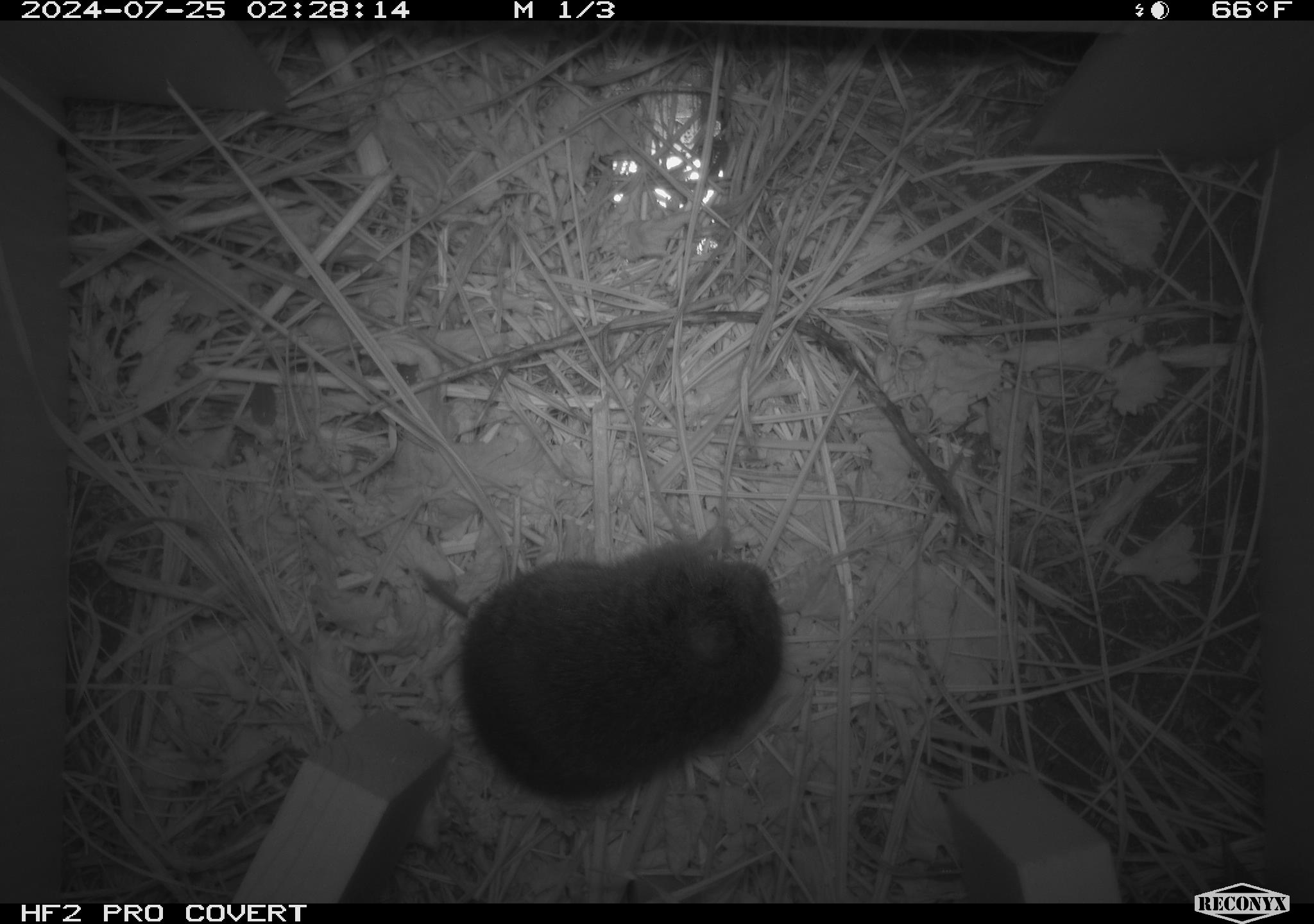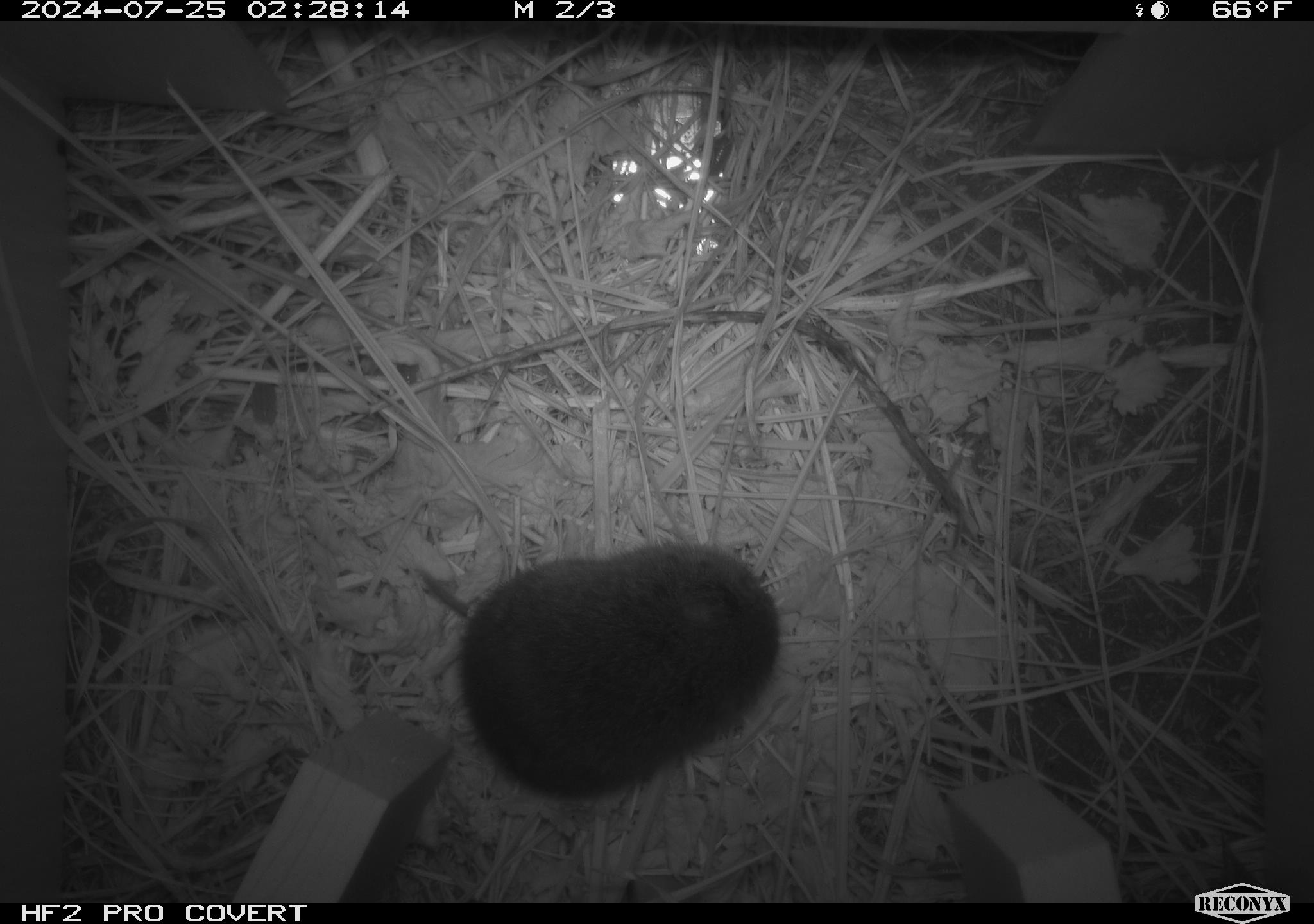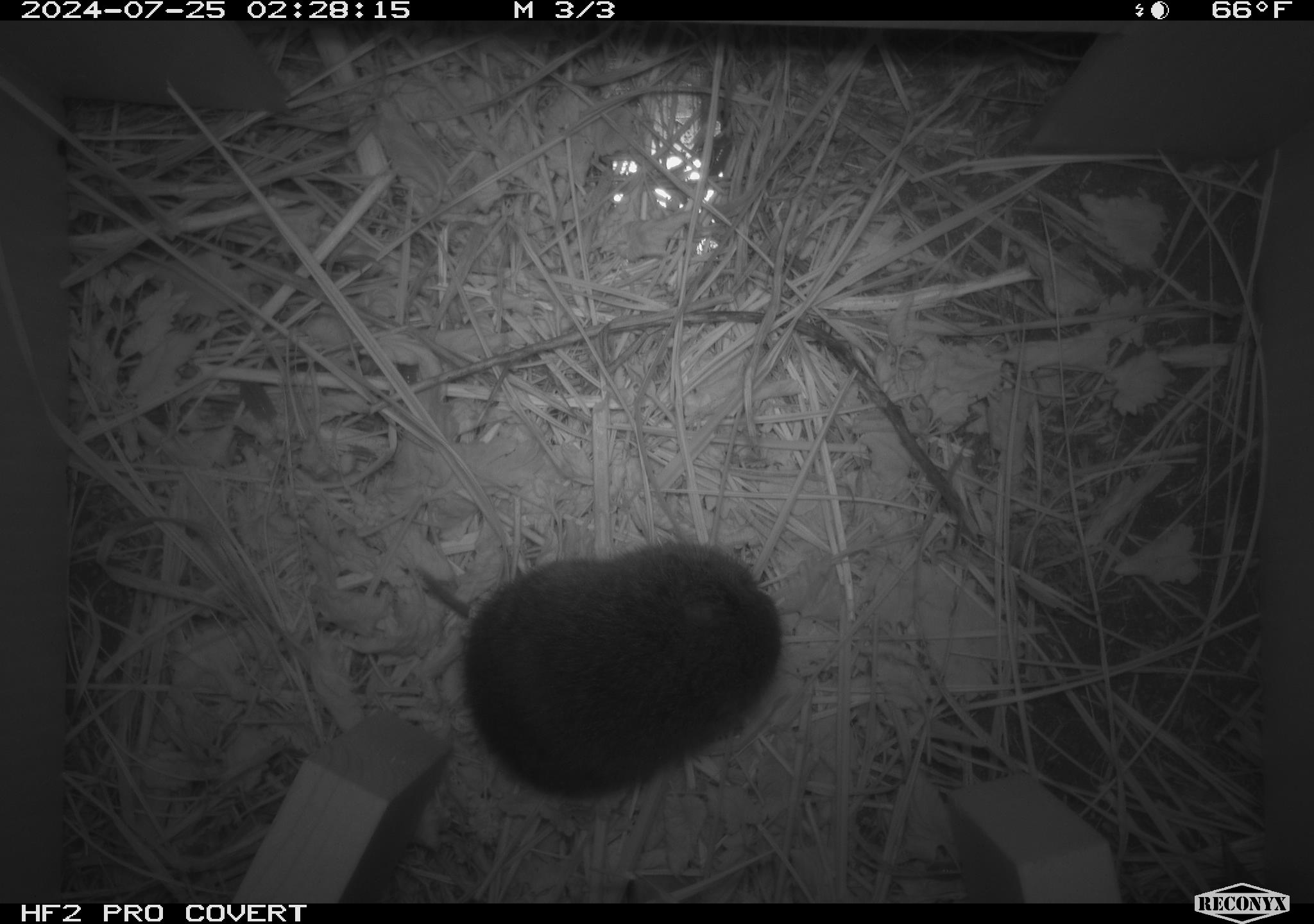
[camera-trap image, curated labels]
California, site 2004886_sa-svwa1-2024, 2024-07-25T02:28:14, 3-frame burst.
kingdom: Animalia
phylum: Chordata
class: Mammalia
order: Rodentia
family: Cricetidae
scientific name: Arvicolinae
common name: voles, lemmings, and muskrats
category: arvicolinae subfamily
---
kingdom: Animalia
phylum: Arthropoda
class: Malacostraca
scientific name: Malacostraca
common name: amphipods, crabs, isopods, krill, lobsters and shrimps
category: malacostracan